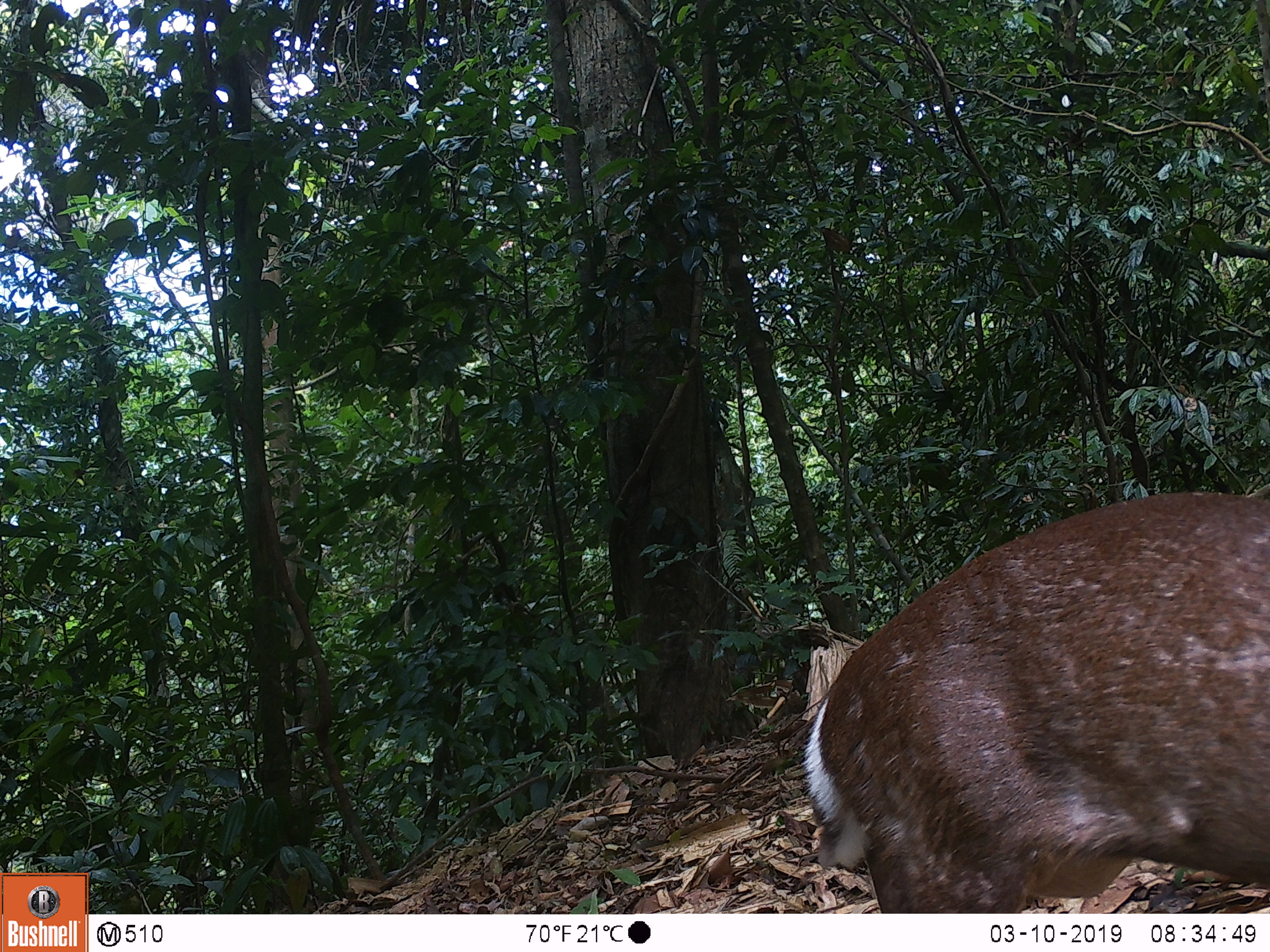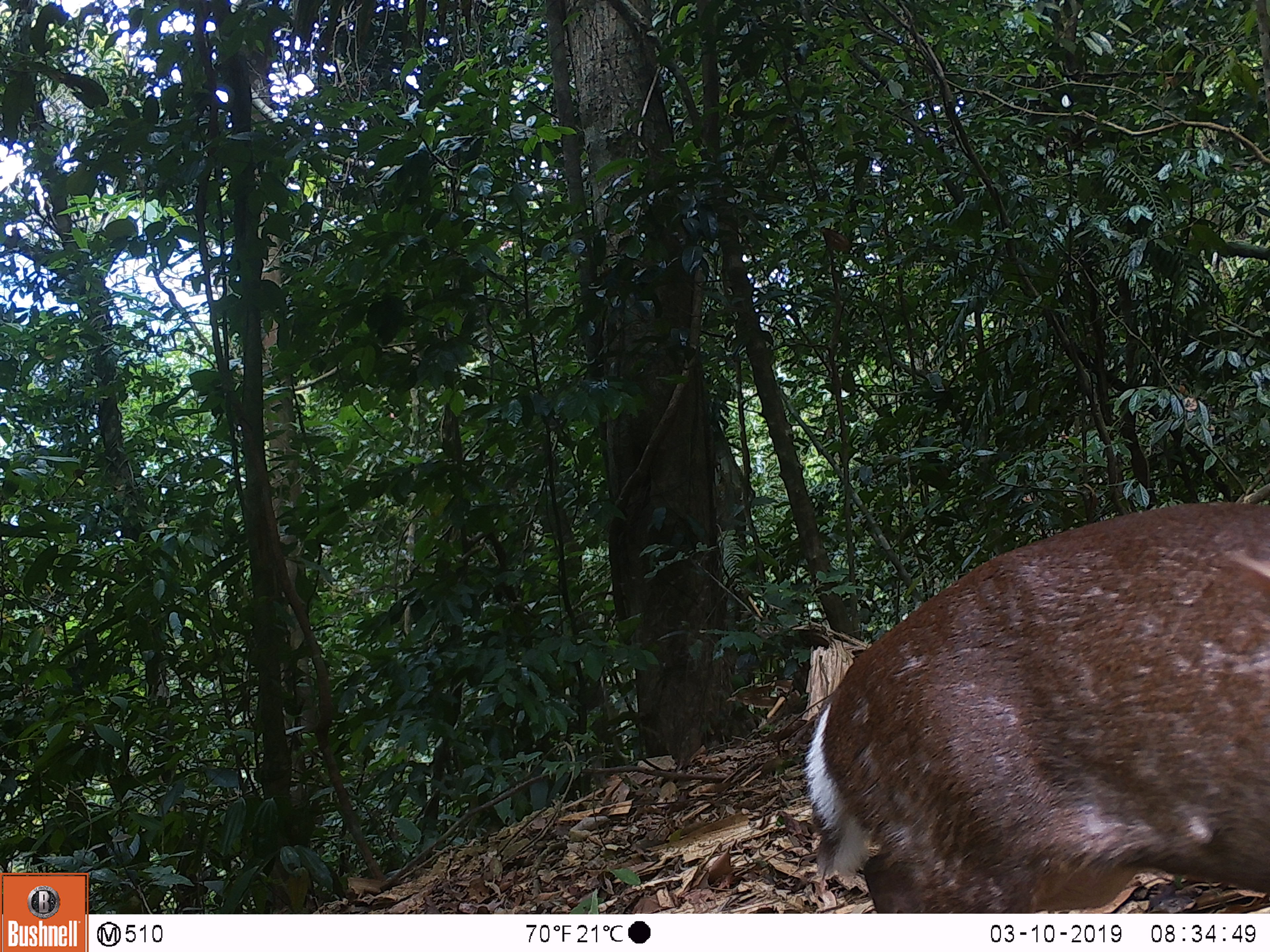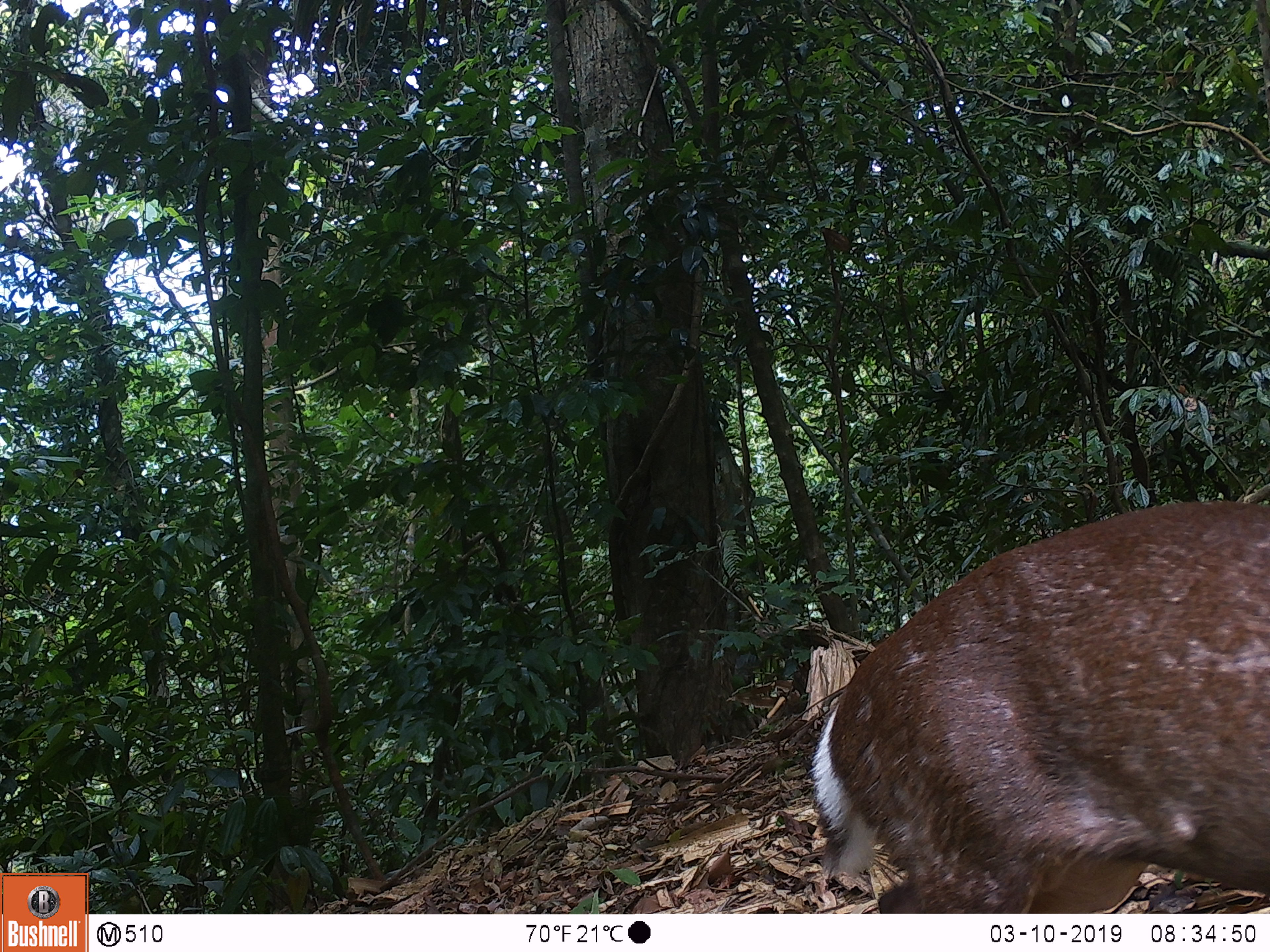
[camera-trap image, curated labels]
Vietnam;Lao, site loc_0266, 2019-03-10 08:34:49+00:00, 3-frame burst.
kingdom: Animalia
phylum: Chordata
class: Mammalia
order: Artiodactyla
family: Cervidae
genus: Muntiacus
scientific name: Muntiacus rooseveltorum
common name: roosevelt's muntjac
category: roosevelts muntjac group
Roosevelts muntjac group (roosevelt's muntjac) (Muntiacus rooseveltorum). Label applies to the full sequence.